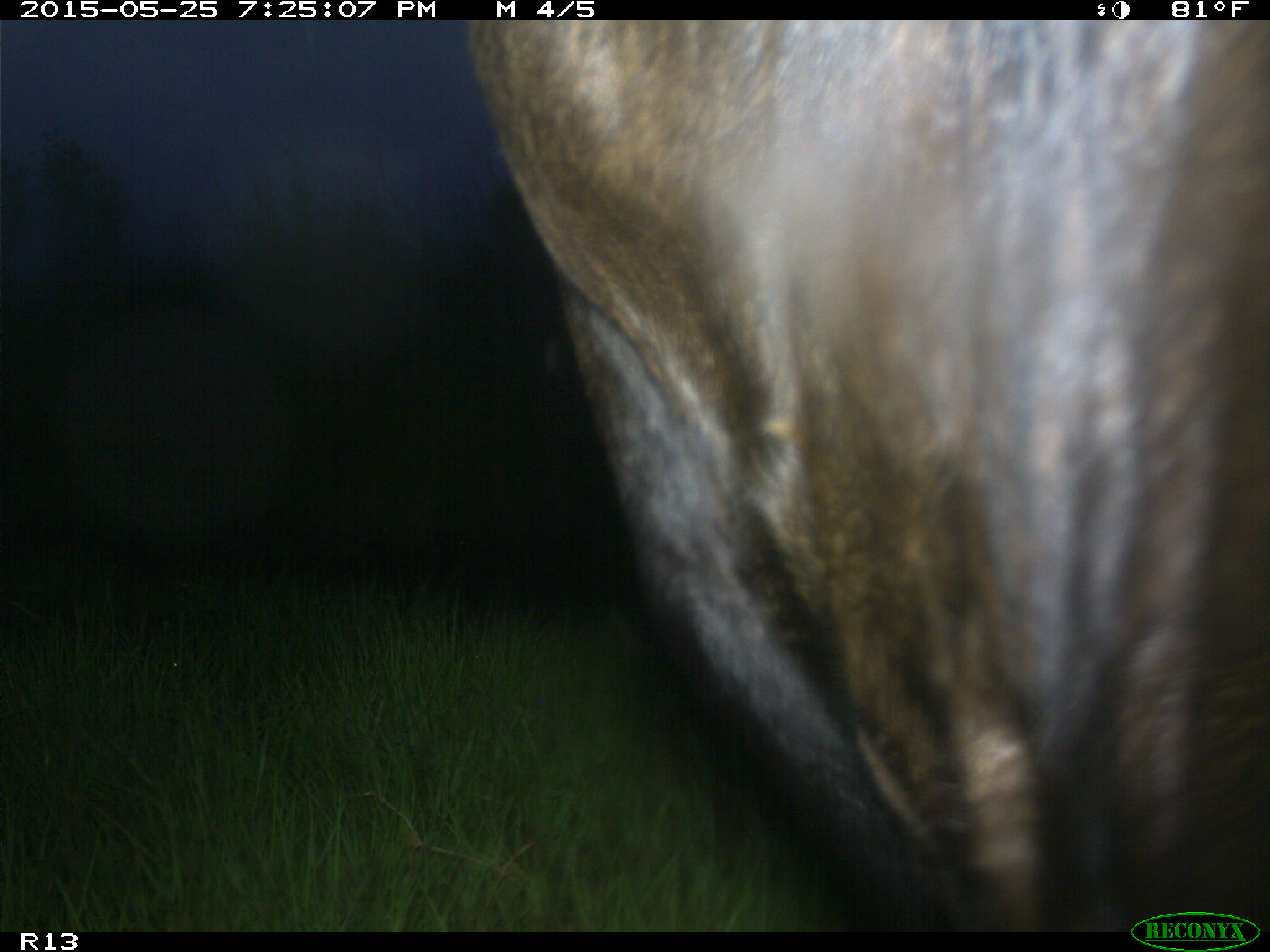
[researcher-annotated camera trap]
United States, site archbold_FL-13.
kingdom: Animalia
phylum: Chordata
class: Mammalia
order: Artiodactyla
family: Bovidae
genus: Bos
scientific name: Bos taurus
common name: domestic cow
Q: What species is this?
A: Bos taurus (domestic cow).